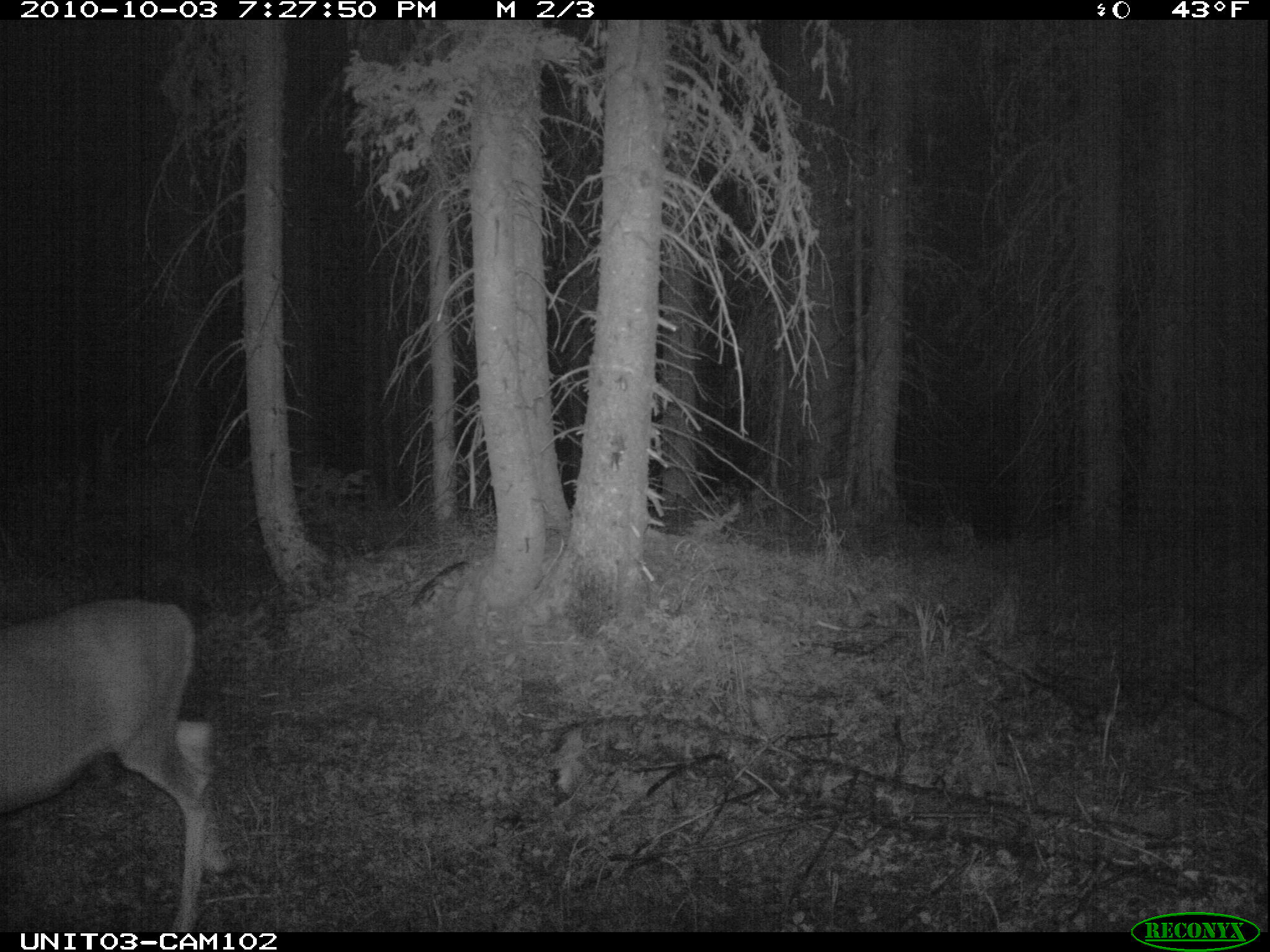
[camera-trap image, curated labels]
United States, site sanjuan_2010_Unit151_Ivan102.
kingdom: Animalia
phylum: Chordata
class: Mammalia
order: Artiodactyla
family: Cervidae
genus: Odocoileus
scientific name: Odocoileus hemionus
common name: mule deer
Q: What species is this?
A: Odocoileus hemionus (mule deer).